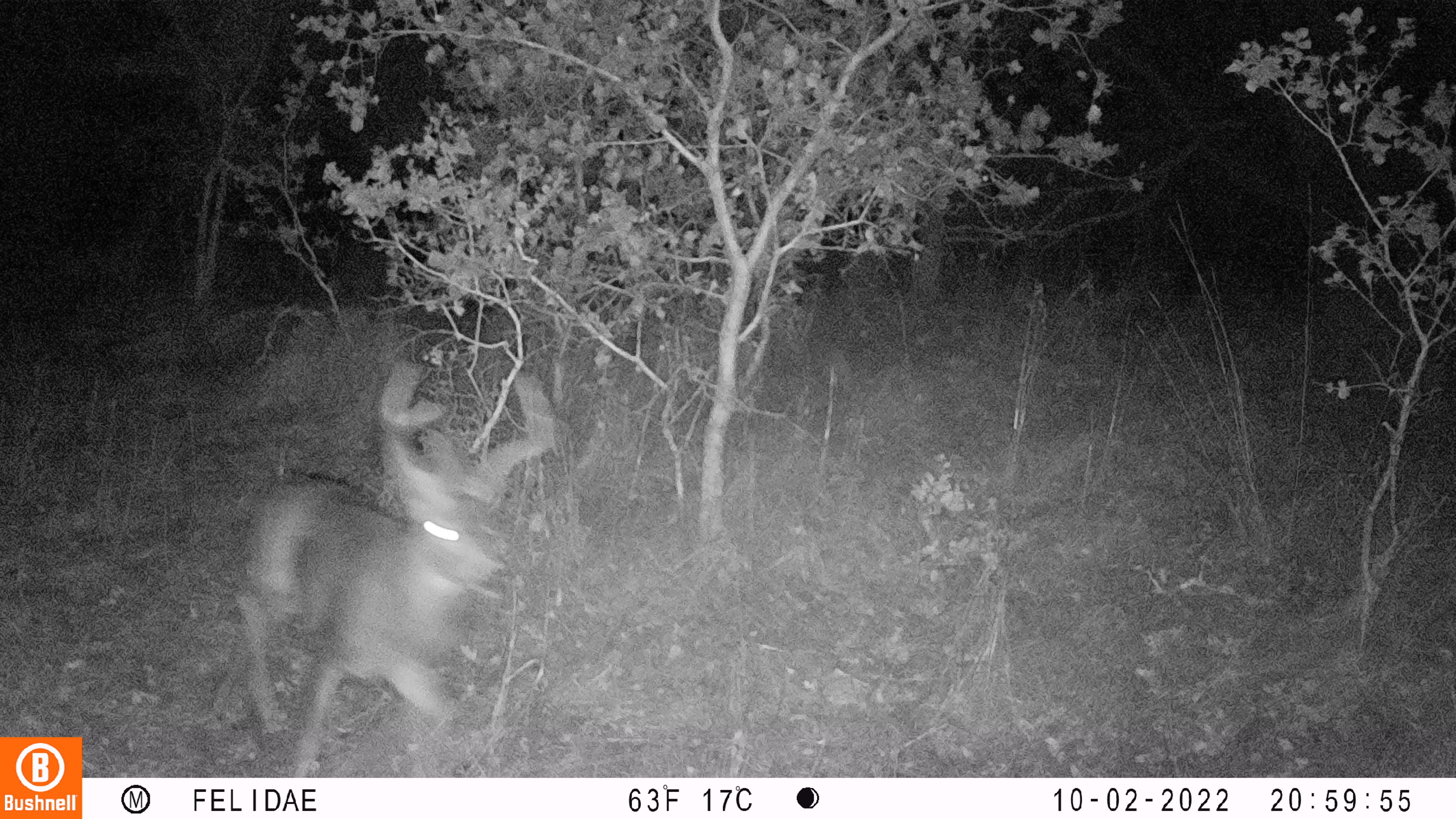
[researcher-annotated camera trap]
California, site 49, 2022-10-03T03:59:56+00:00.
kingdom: Animalia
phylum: Chordata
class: Mammalia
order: Artiodactyla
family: Cervidae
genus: Odocoileus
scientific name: Odocoileus hemionus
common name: mule deer